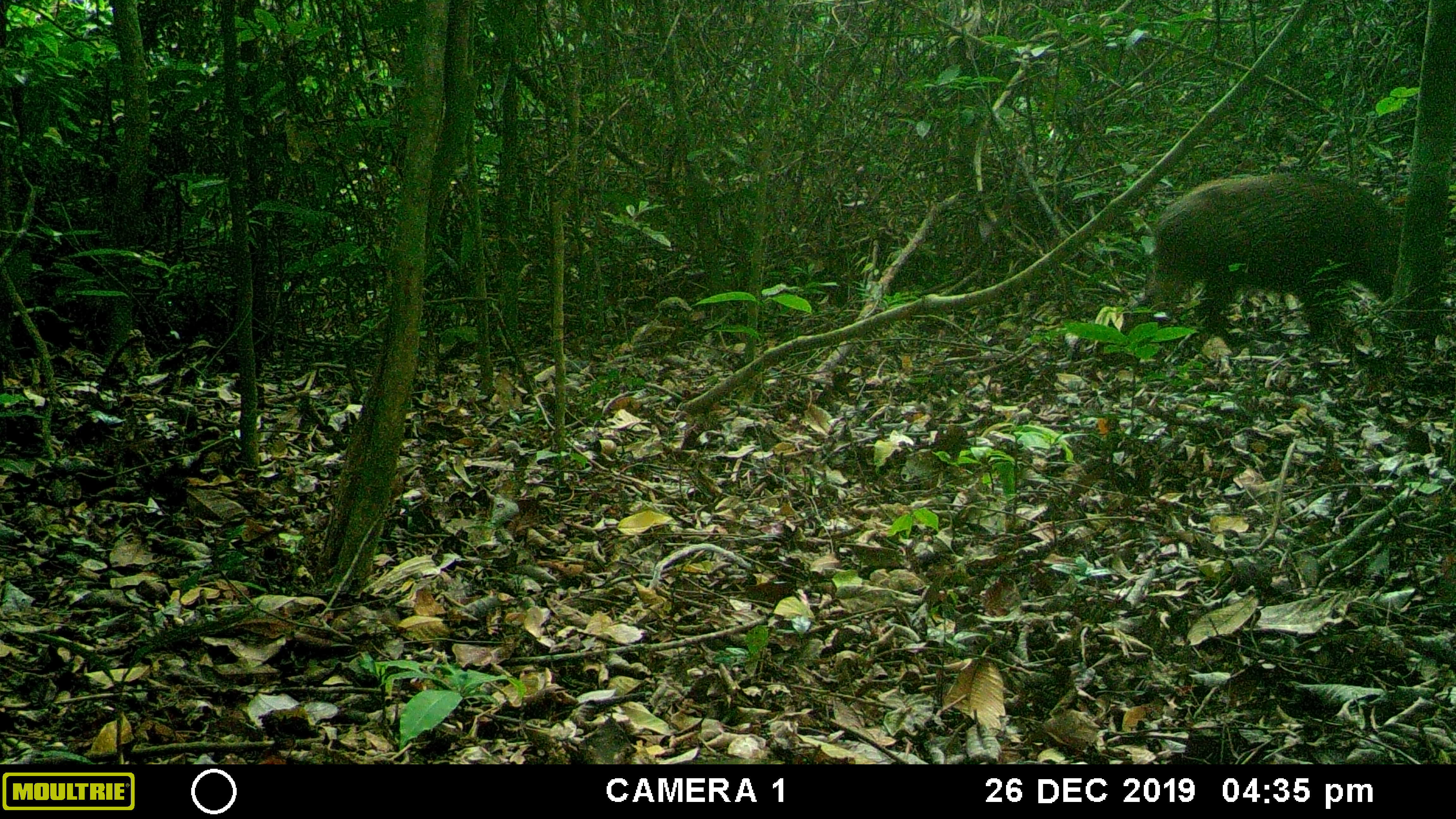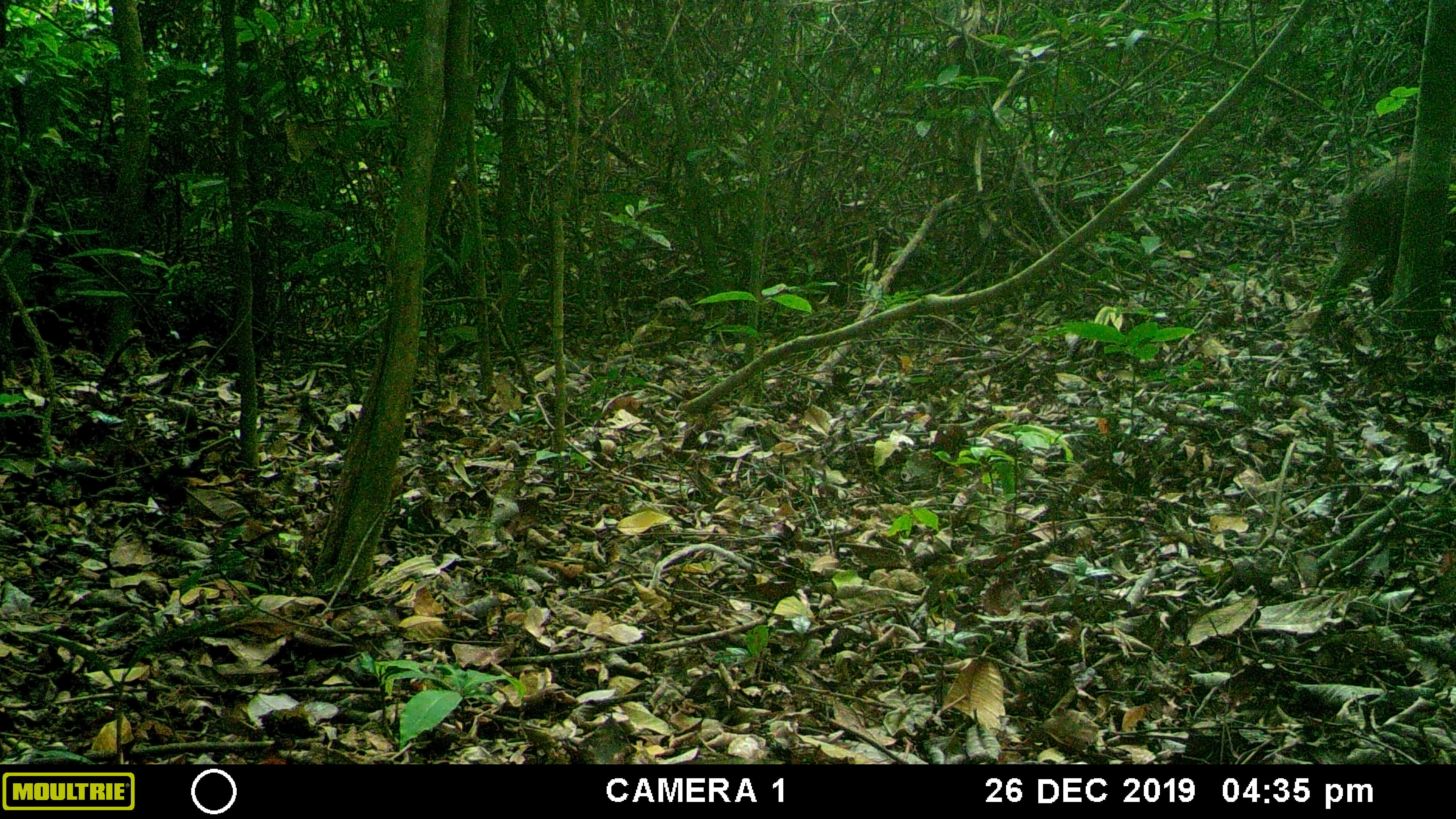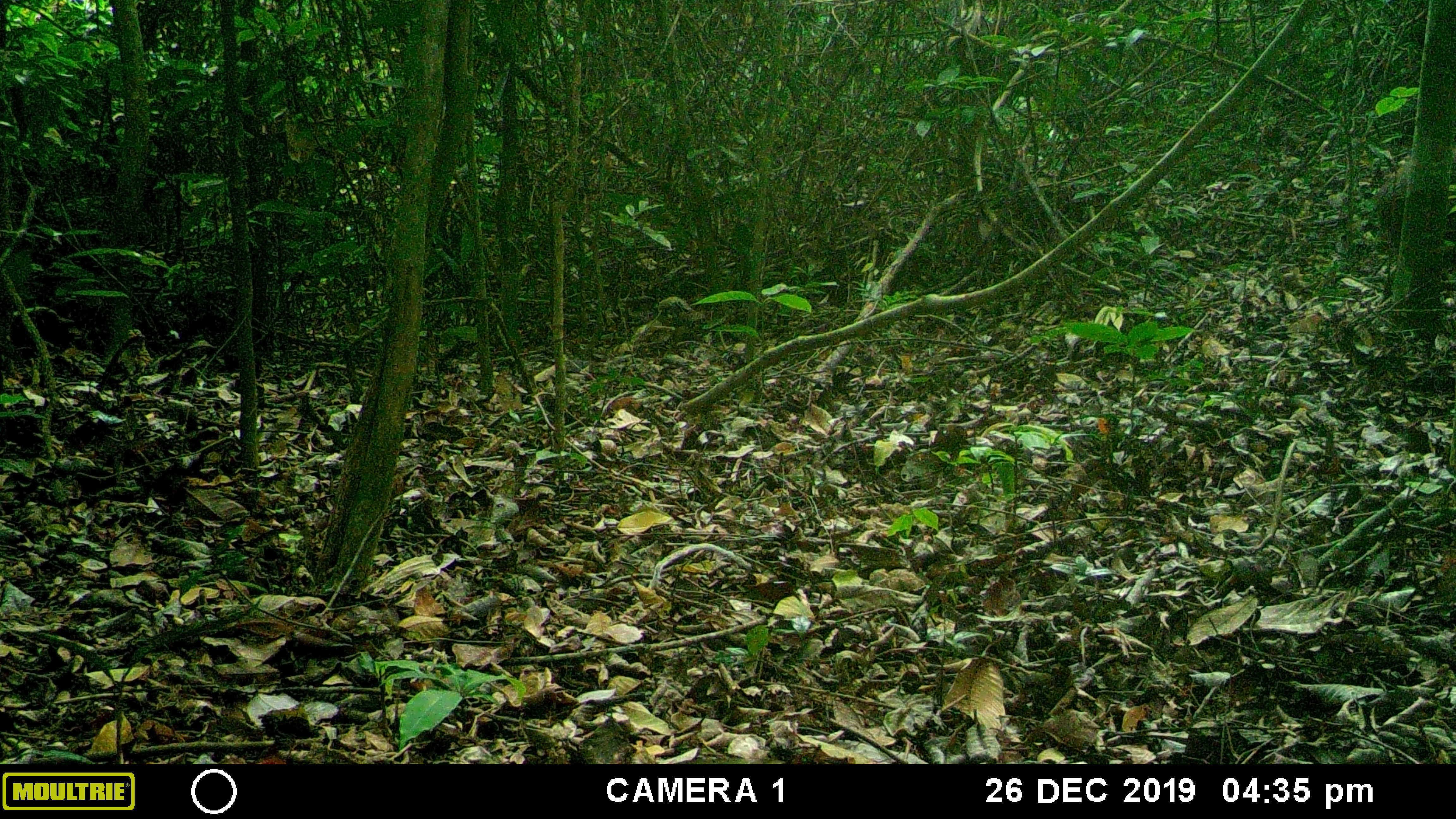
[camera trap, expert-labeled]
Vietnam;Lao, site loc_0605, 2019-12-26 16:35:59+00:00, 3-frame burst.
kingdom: Animalia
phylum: Chordata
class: Mammalia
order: Artiodactyla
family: Suidae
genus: Sus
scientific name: Sus scrofa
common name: eurasian wild pig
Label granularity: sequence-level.